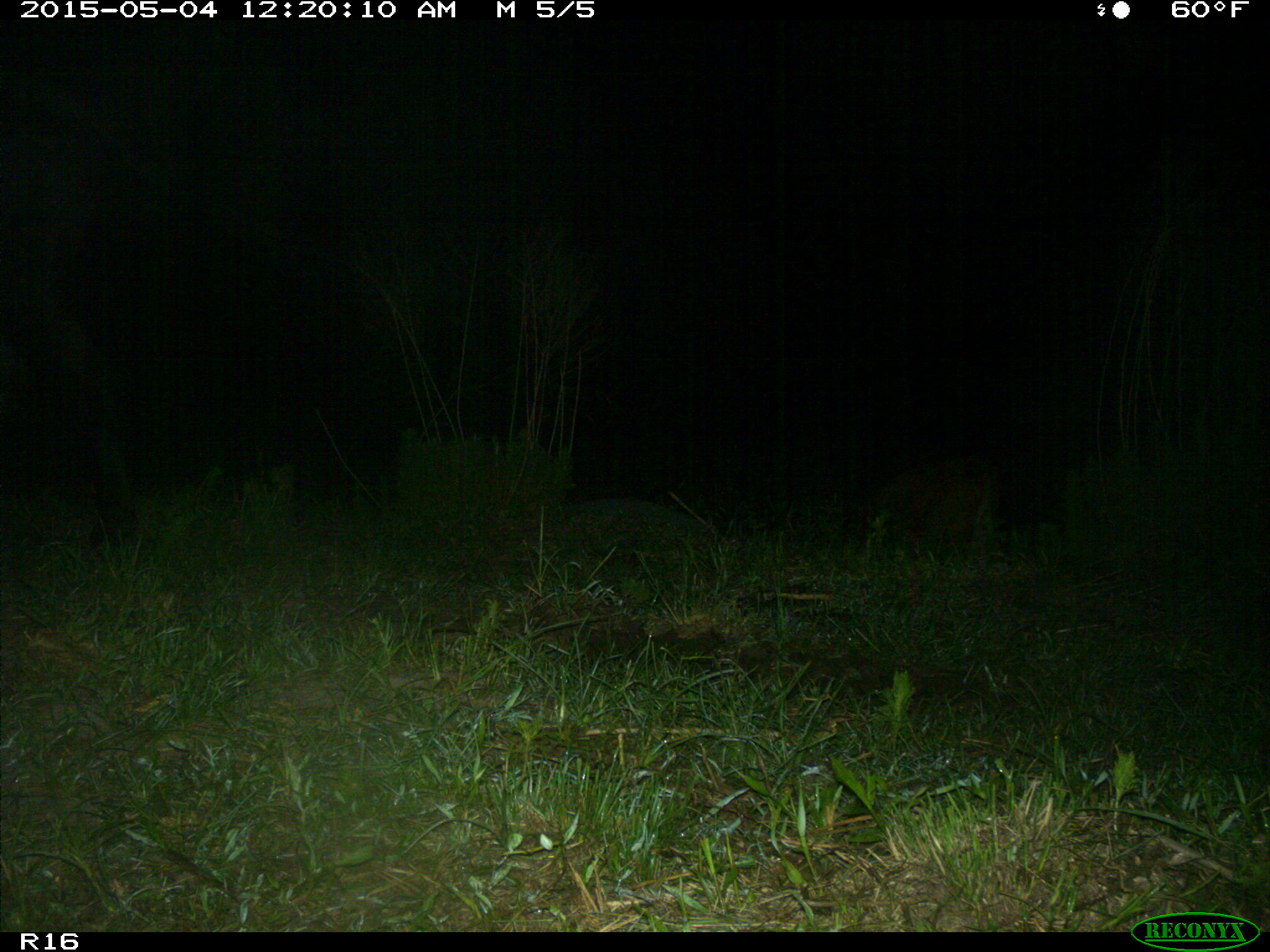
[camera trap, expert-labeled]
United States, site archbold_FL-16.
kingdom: Animalia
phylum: Chordata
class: Mammalia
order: Artiodactyla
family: Bovidae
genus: Bos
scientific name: Bos taurus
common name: domestic cow